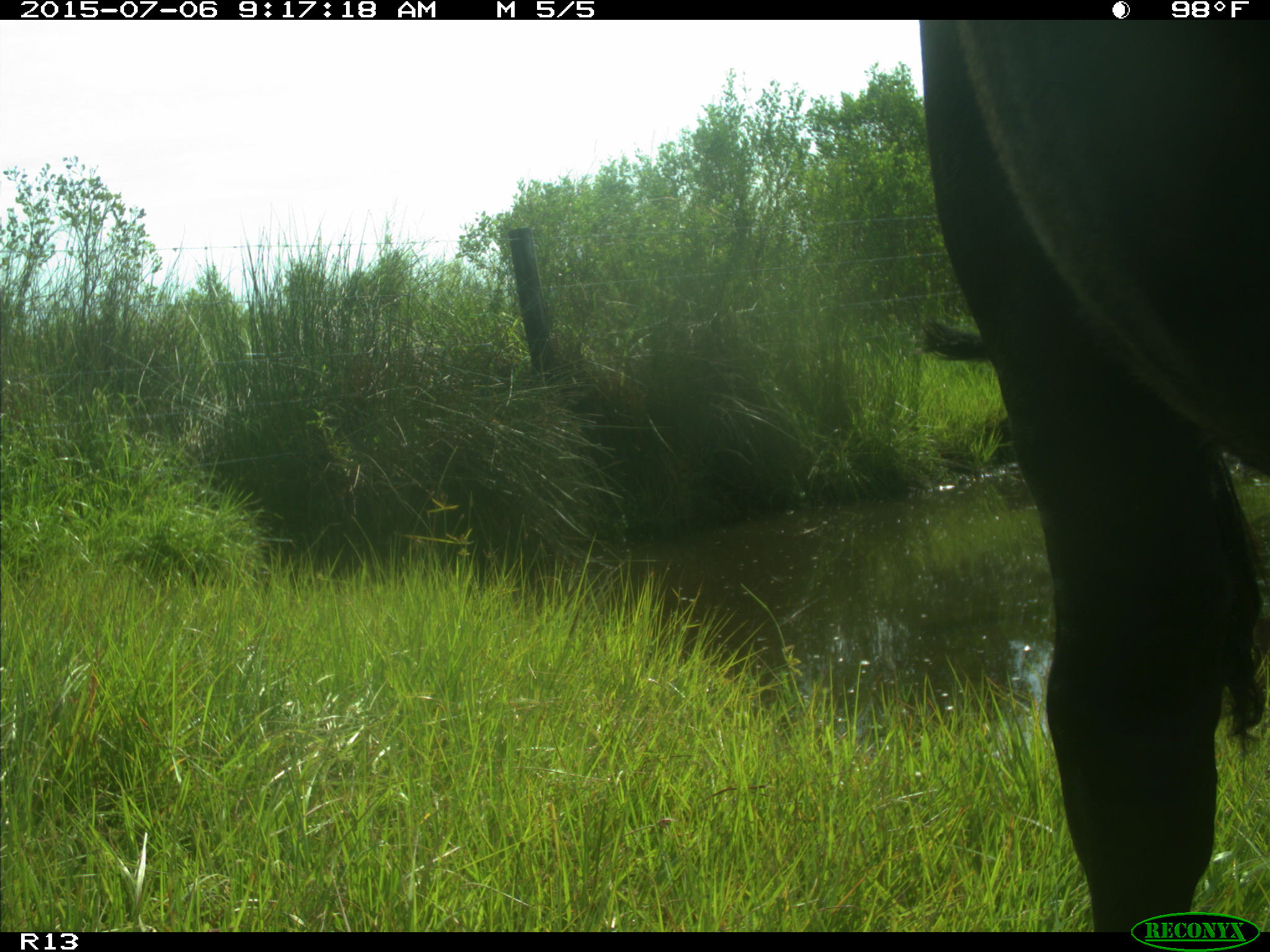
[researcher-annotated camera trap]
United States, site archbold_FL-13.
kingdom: Animalia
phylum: Chordata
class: Mammalia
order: Artiodactyla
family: Bovidae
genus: Bos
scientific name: Bos taurus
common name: domestic cow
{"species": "Bos taurus (domestic cow)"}